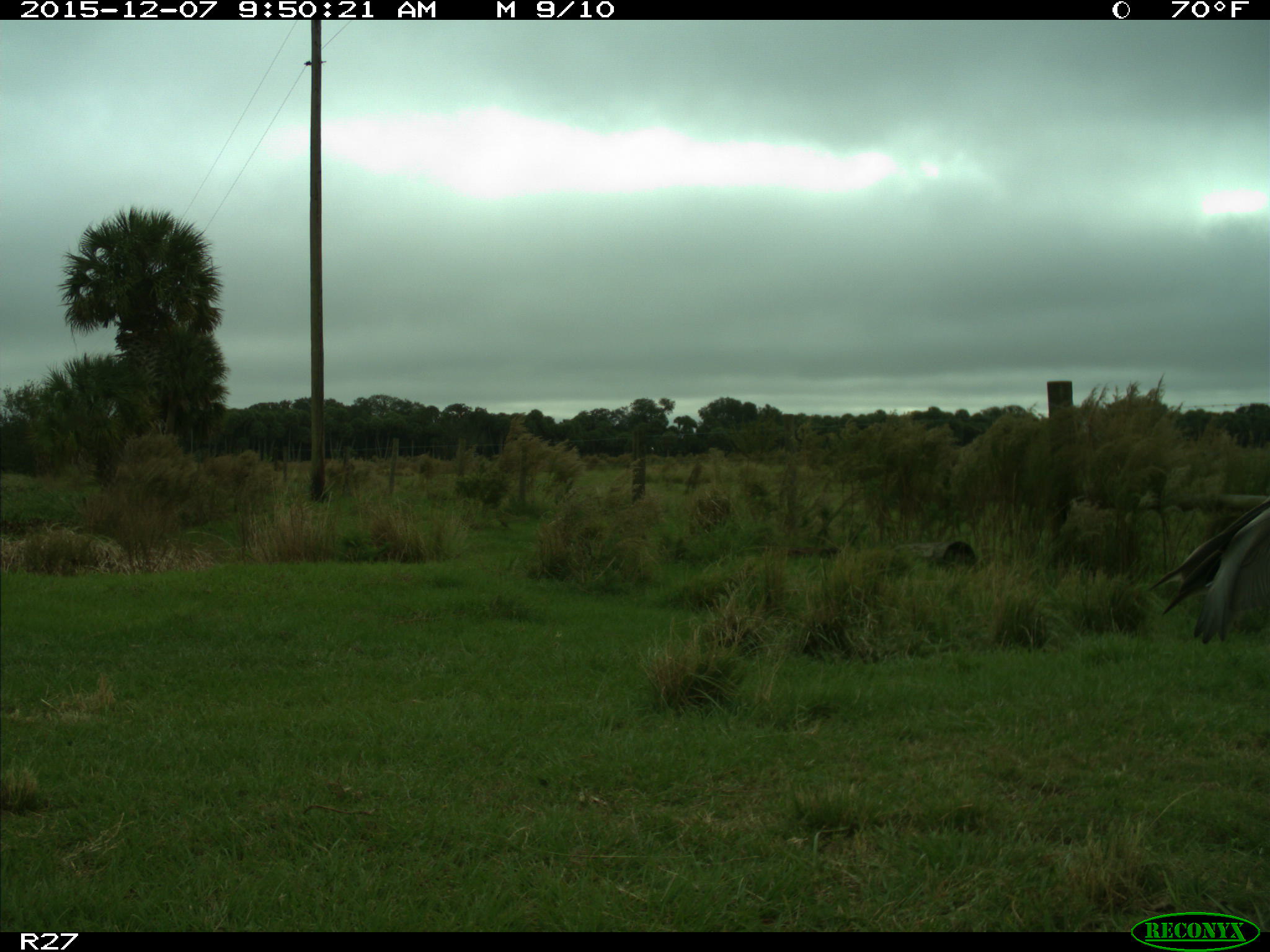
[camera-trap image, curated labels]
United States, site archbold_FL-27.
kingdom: Animalia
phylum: Chordata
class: Aves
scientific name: Aves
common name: birds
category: unidentified bird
Unidentified bird (birds) (Aves).